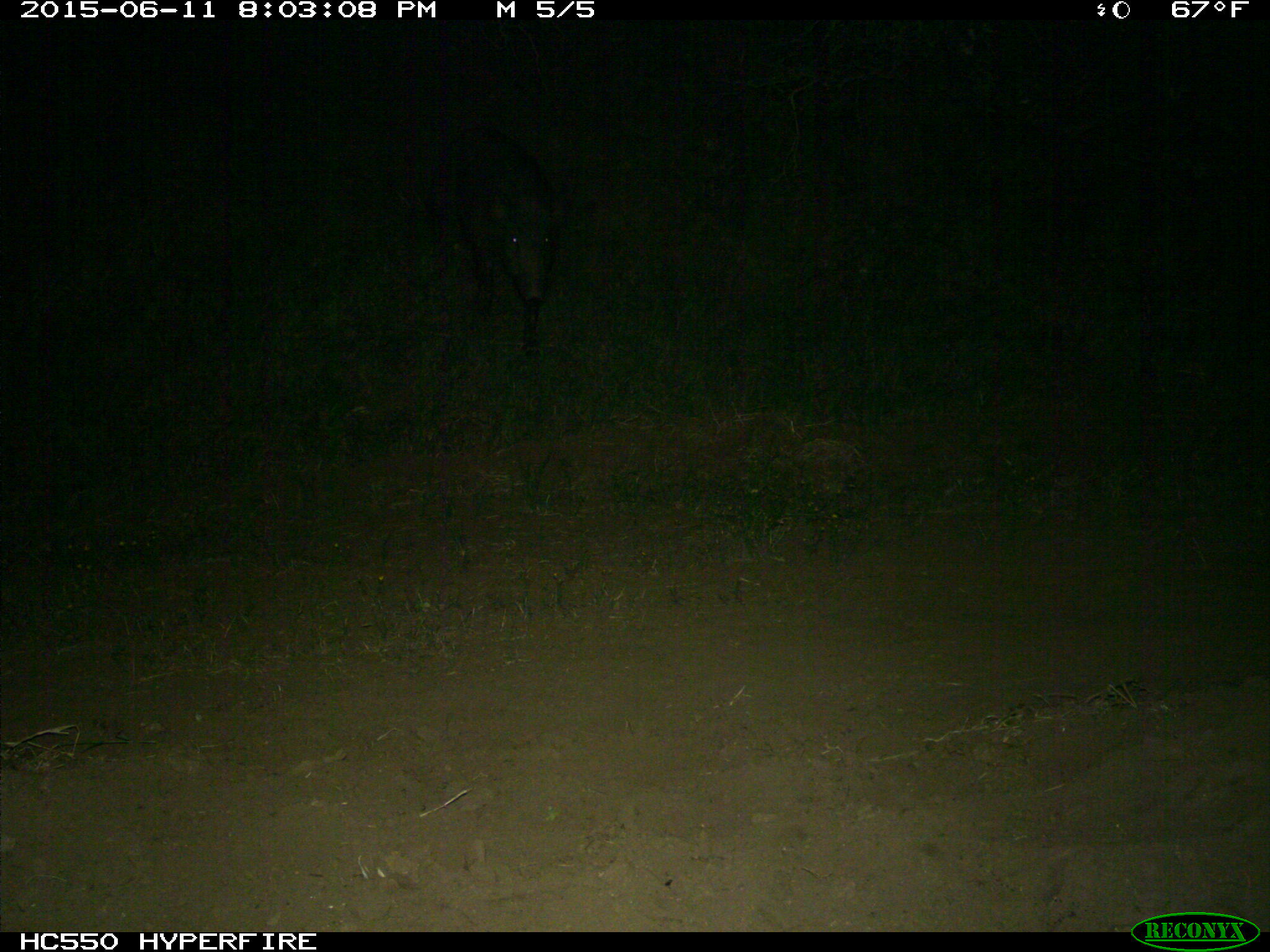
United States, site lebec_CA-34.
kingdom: Animalia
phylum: Chordata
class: Mammalia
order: Artiodactyla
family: Suidae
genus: Sus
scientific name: Sus scrofa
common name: wild boar